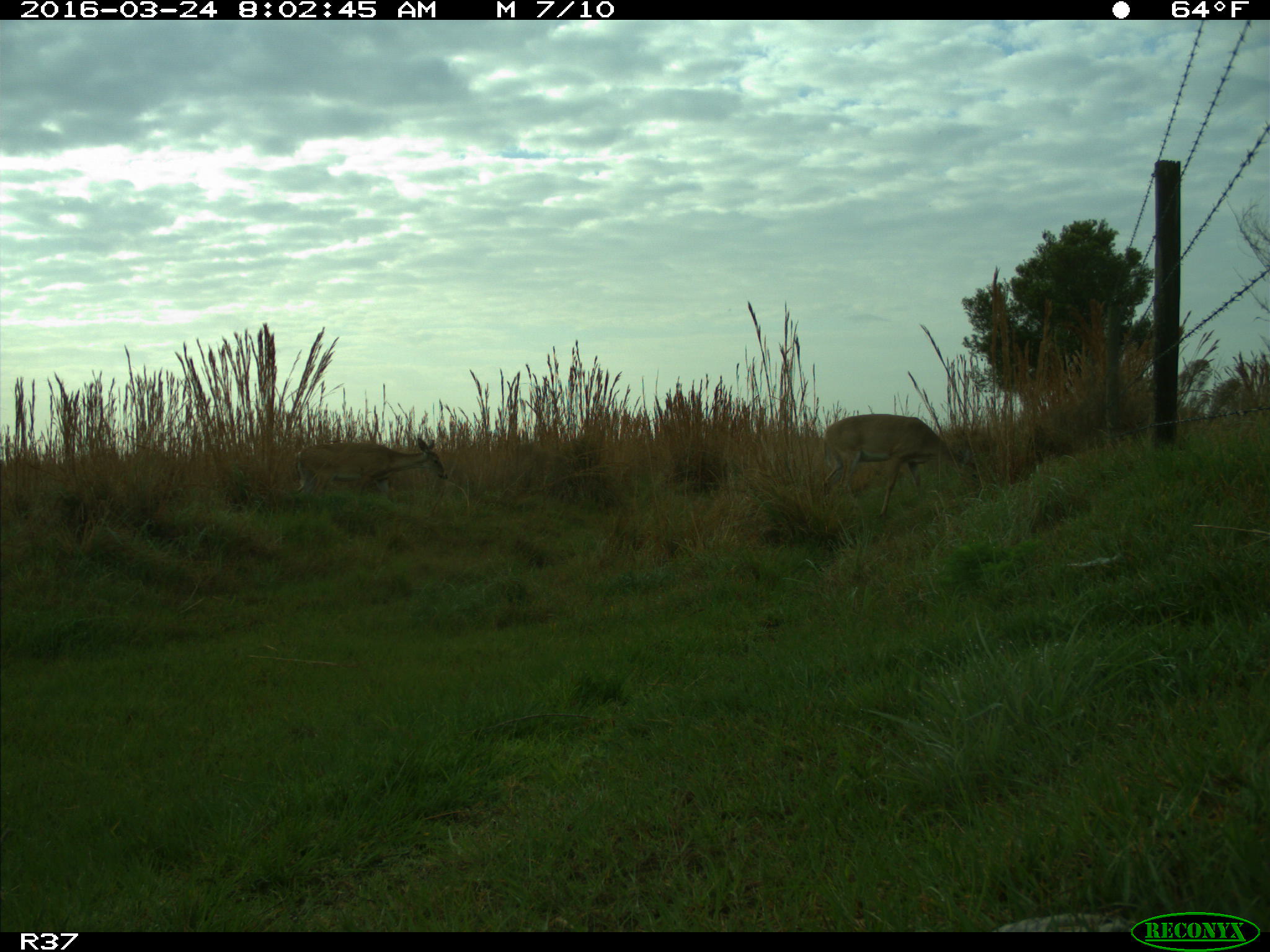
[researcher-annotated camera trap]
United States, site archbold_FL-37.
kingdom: Animalia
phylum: Chordata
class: Mammalia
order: Artiodactyla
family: Cervidae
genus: Odocoileus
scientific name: Odocoileus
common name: deer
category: unidentified deer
Unidentified deer (deer) (Odocoileus).